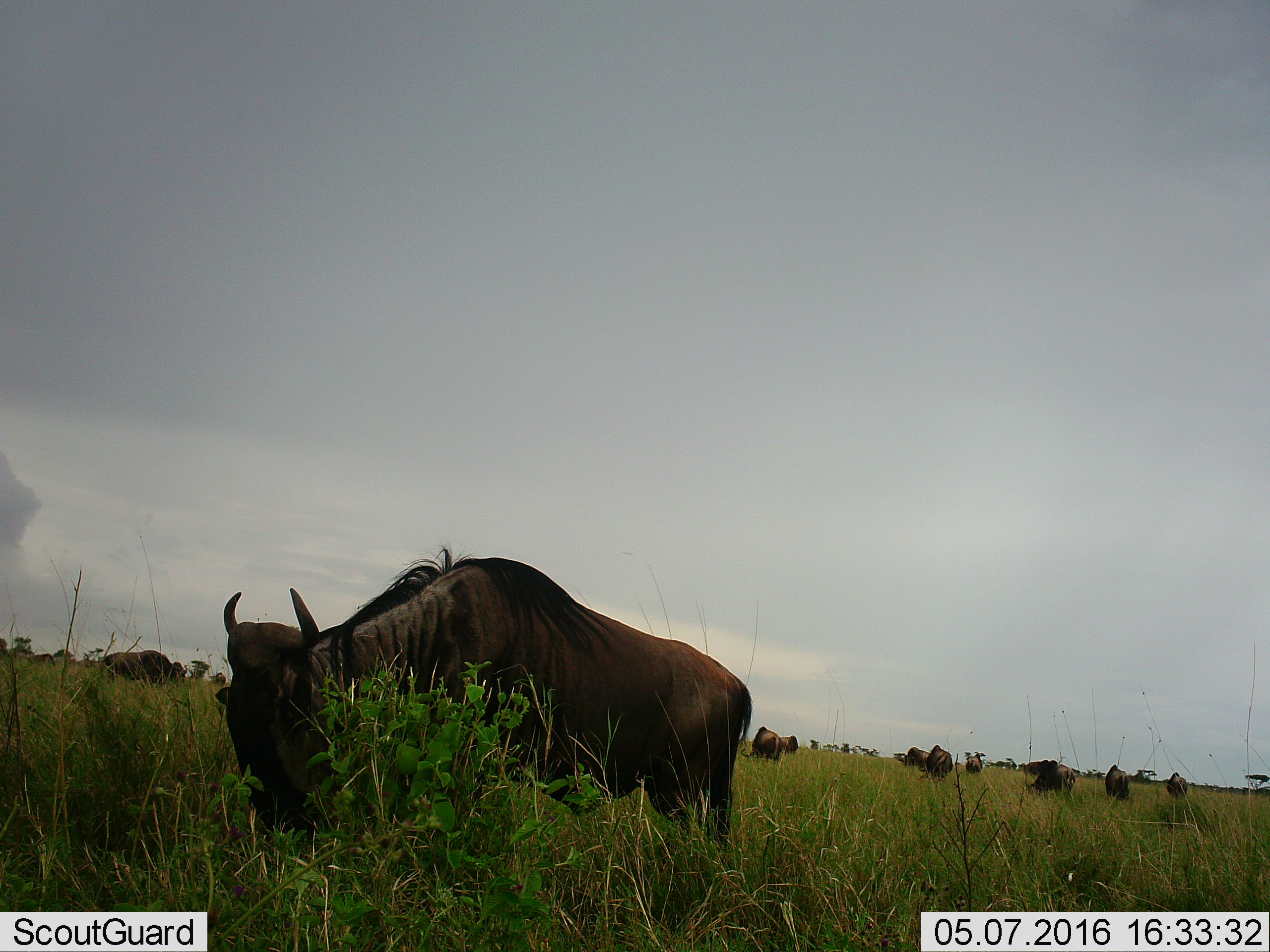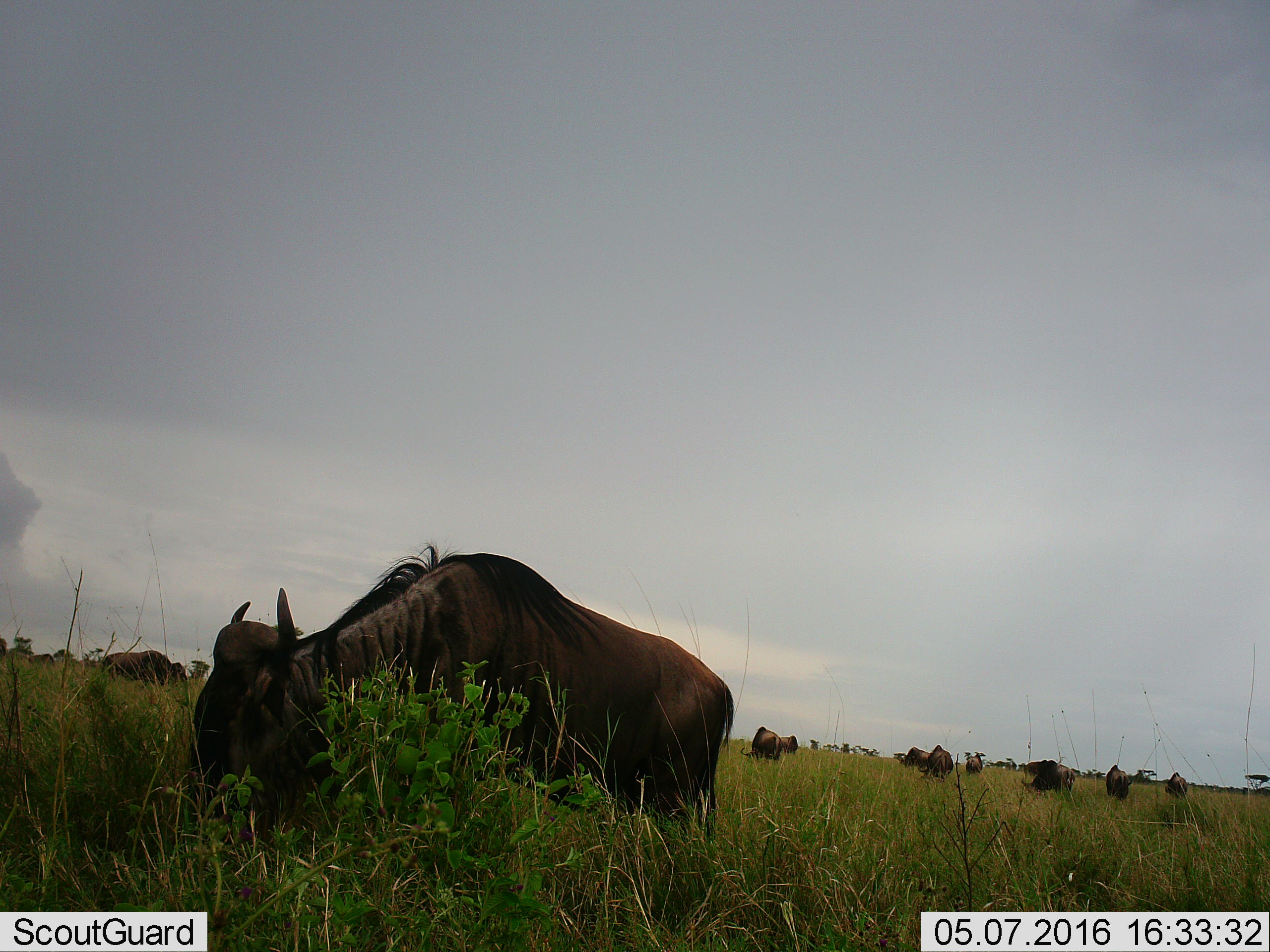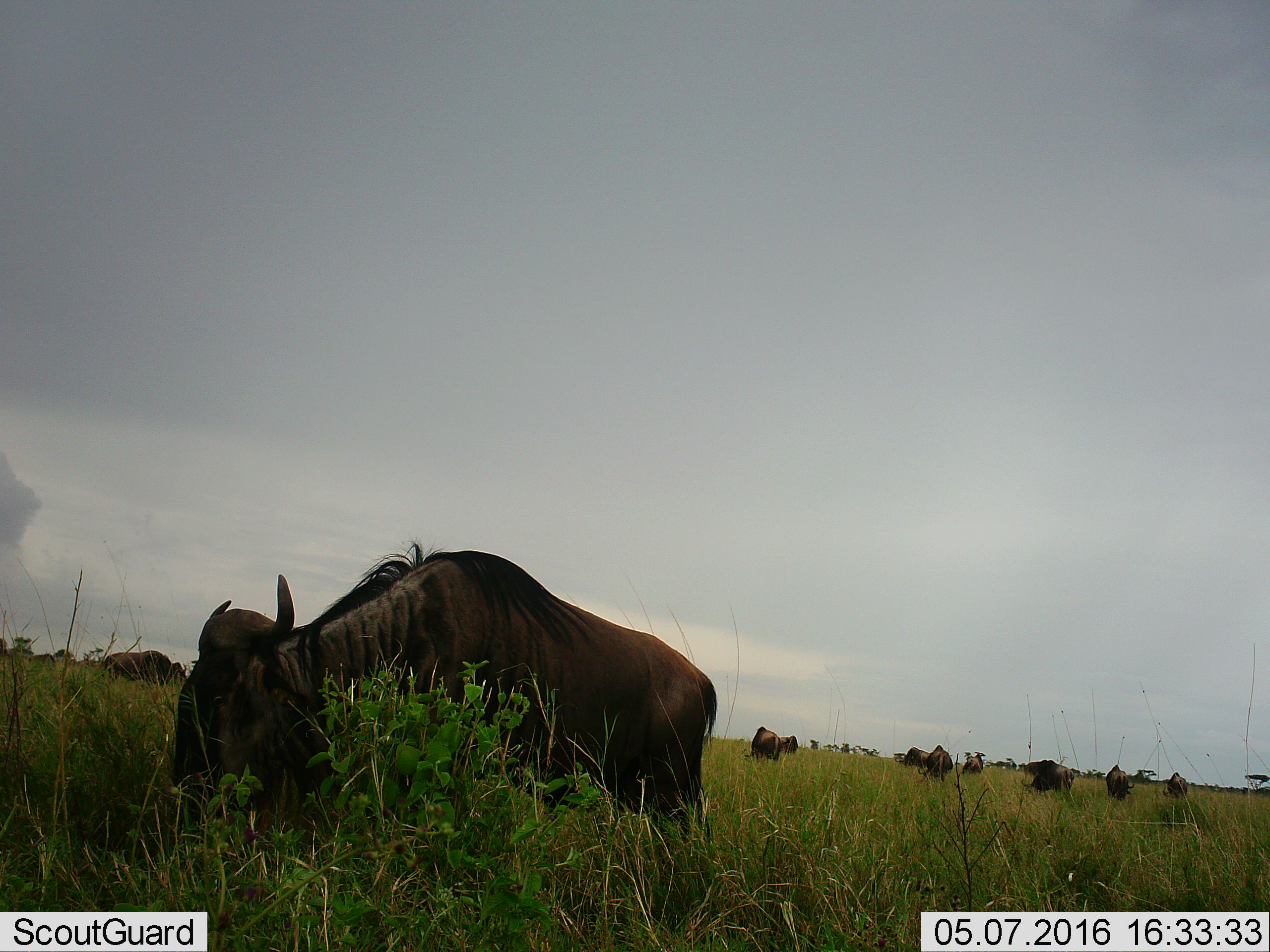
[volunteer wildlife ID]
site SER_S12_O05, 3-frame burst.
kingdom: Animalia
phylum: Chordata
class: Mammalia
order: Artiodactyla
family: Bovidae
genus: Connochaetes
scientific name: Connochaetes taurinus taurinus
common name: blue wildebeest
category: wildebeestblue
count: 11-50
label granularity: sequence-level